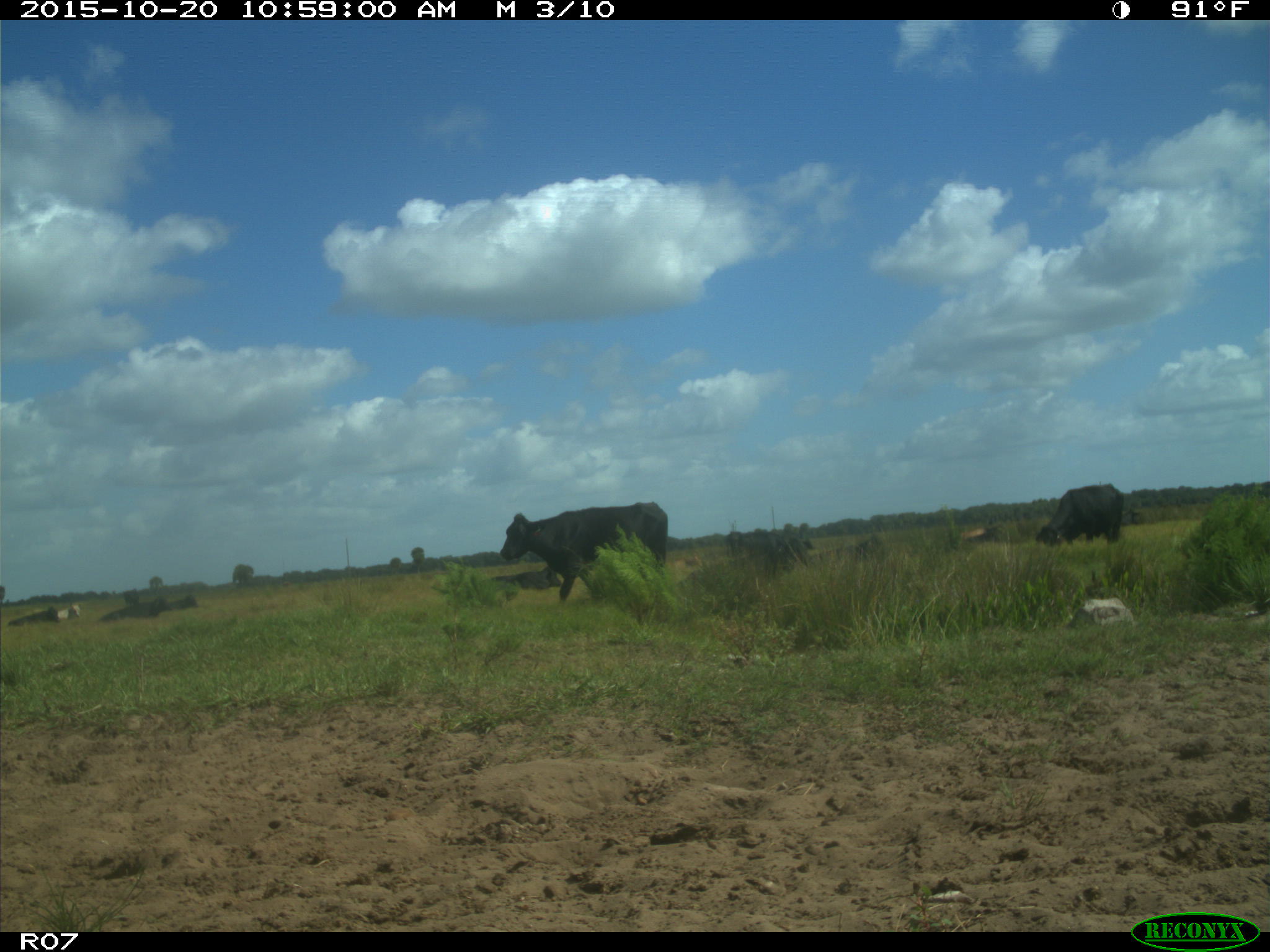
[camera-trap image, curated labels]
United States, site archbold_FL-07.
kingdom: Animalia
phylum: Chordata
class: Mammalia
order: Artiodactyla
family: Bovidae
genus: Bos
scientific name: Bos taurus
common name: domestic cow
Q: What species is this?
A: Bos taurus (domestic cow).